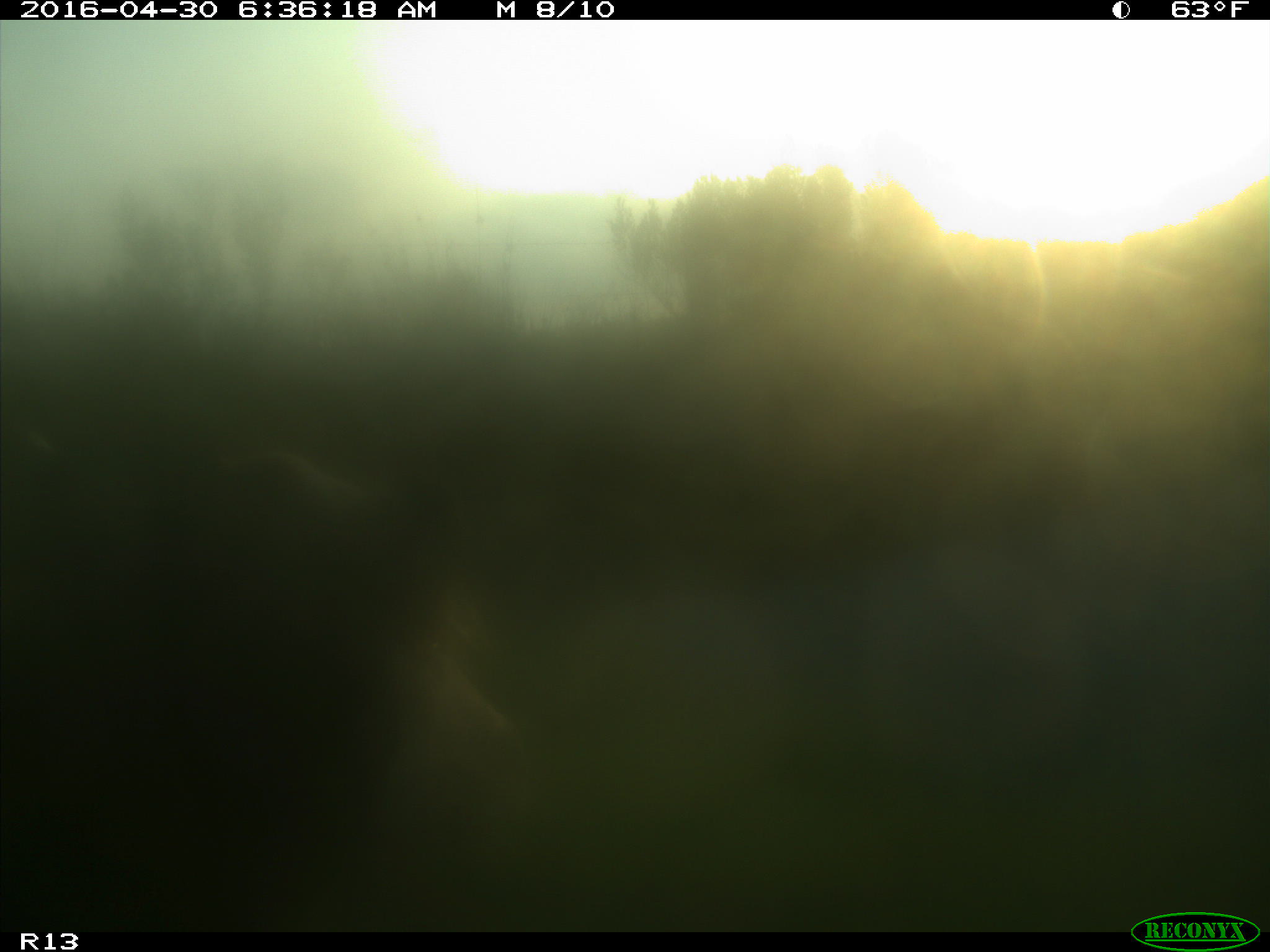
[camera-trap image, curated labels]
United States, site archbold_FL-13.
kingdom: Animalia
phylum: Chordata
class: Mammalia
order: Artiodactyla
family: Bovidae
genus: Bos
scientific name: Bos taurus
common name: domestic cow